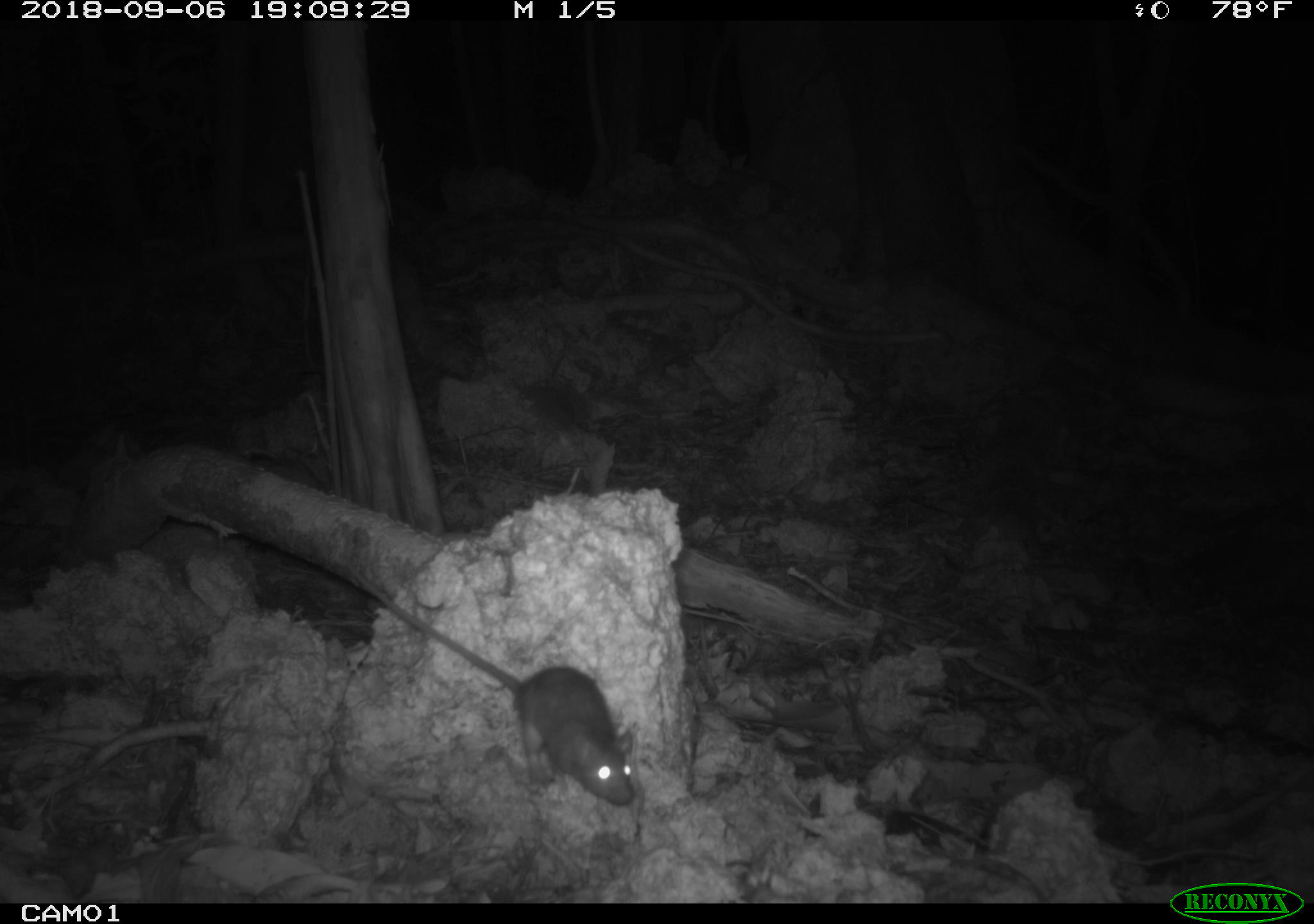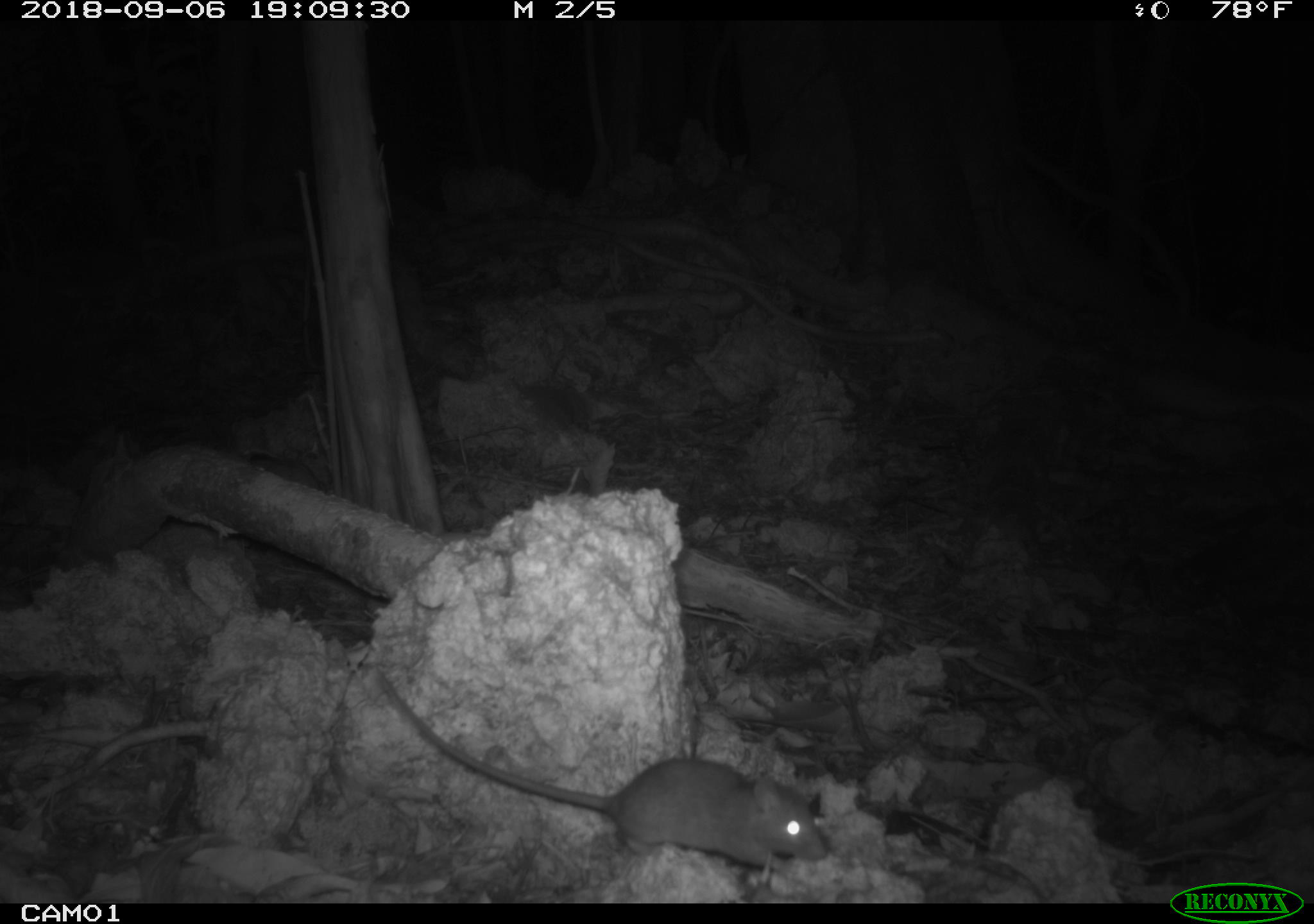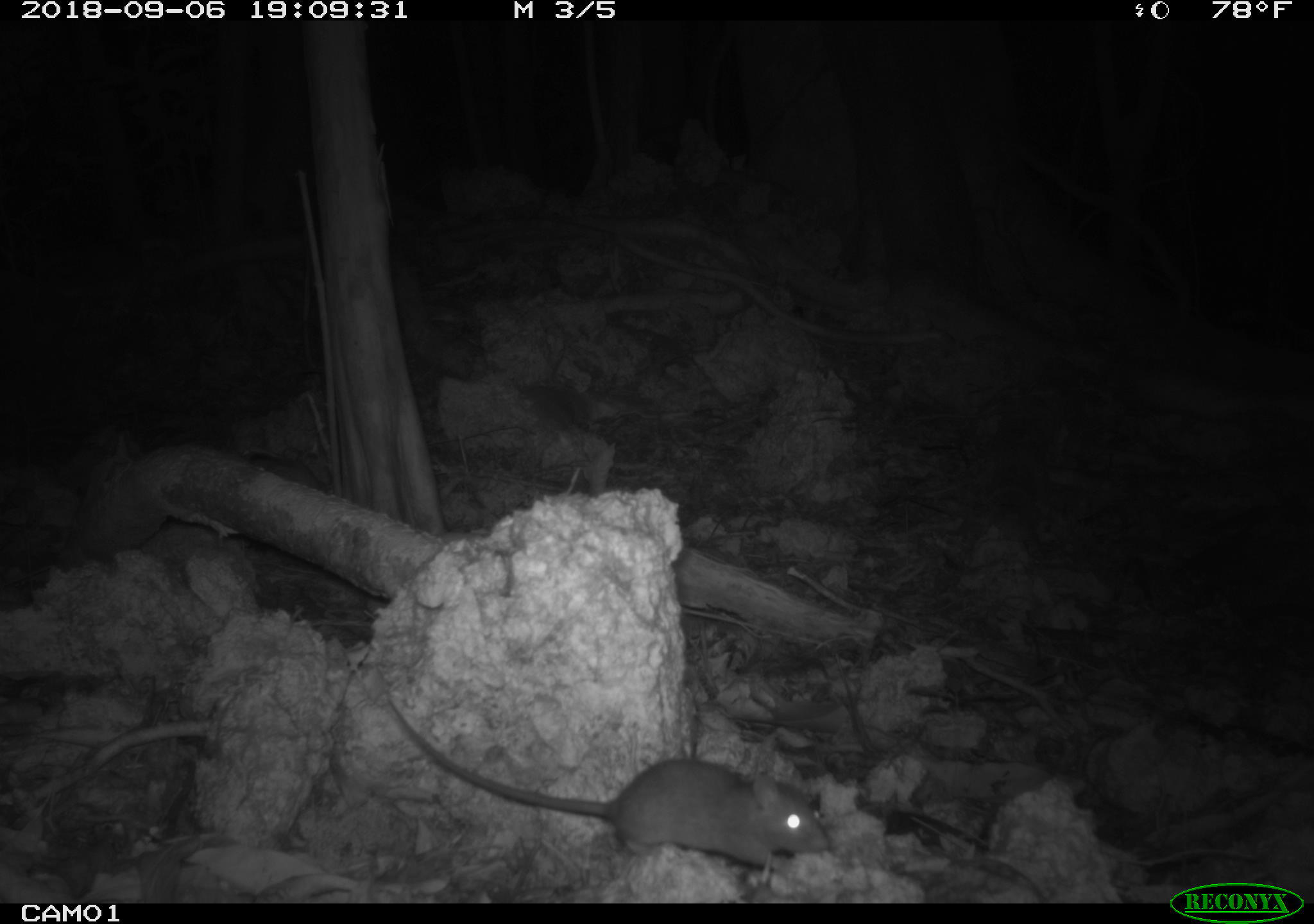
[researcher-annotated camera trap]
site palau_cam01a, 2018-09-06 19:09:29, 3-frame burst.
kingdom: Animalia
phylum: Chordata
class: Mammalia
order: Rodentia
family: Muridae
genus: Rattus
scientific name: Rattus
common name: rat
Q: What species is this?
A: Rat (Rattus).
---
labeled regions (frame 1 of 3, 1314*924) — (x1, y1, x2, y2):
rat: (366, 582, 631, 815)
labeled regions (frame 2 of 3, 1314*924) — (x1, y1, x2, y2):
rat: (363, 659, 844, 893)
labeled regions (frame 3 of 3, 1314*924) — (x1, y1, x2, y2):
rat: (359, 672, 828, 882)